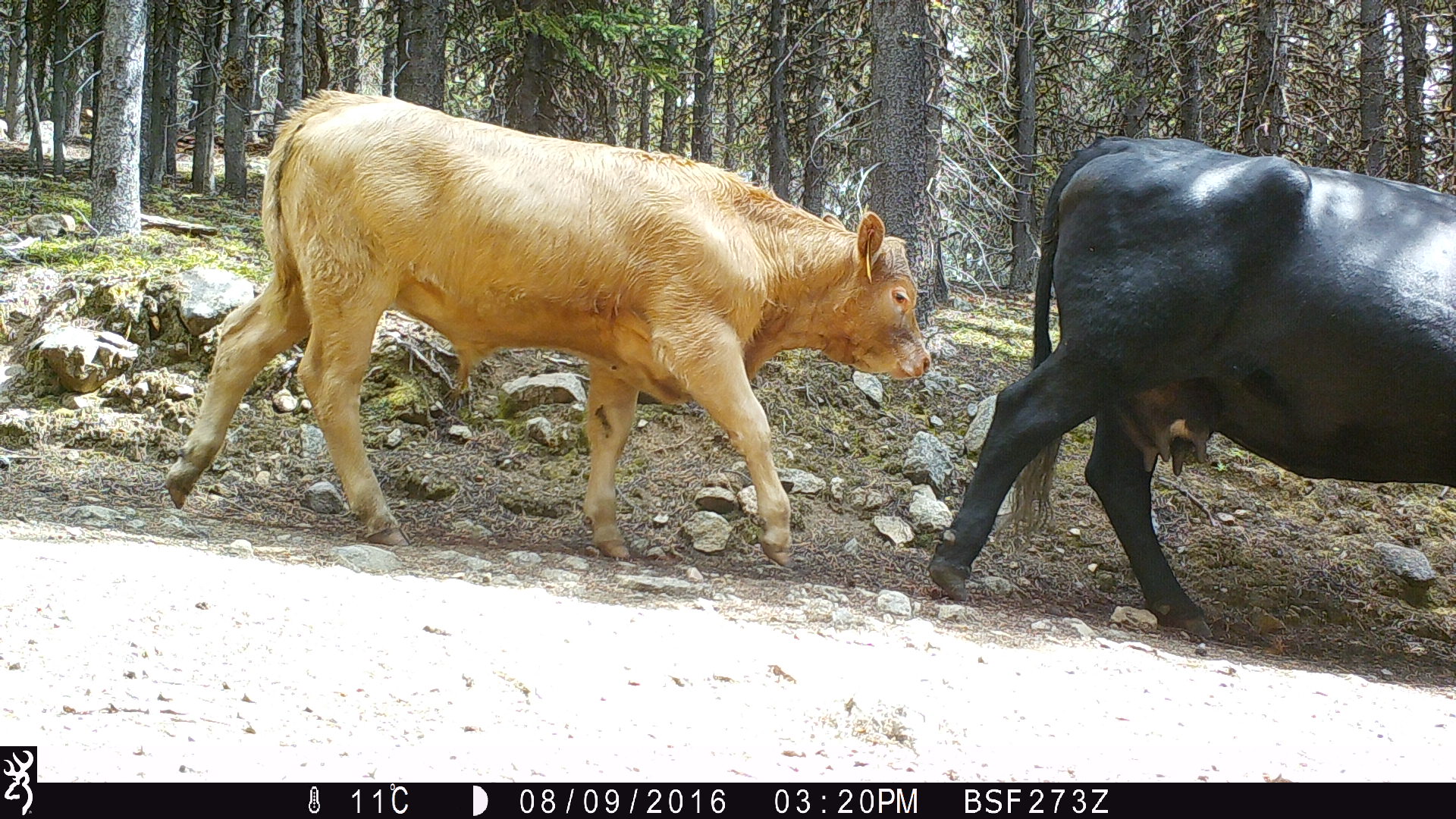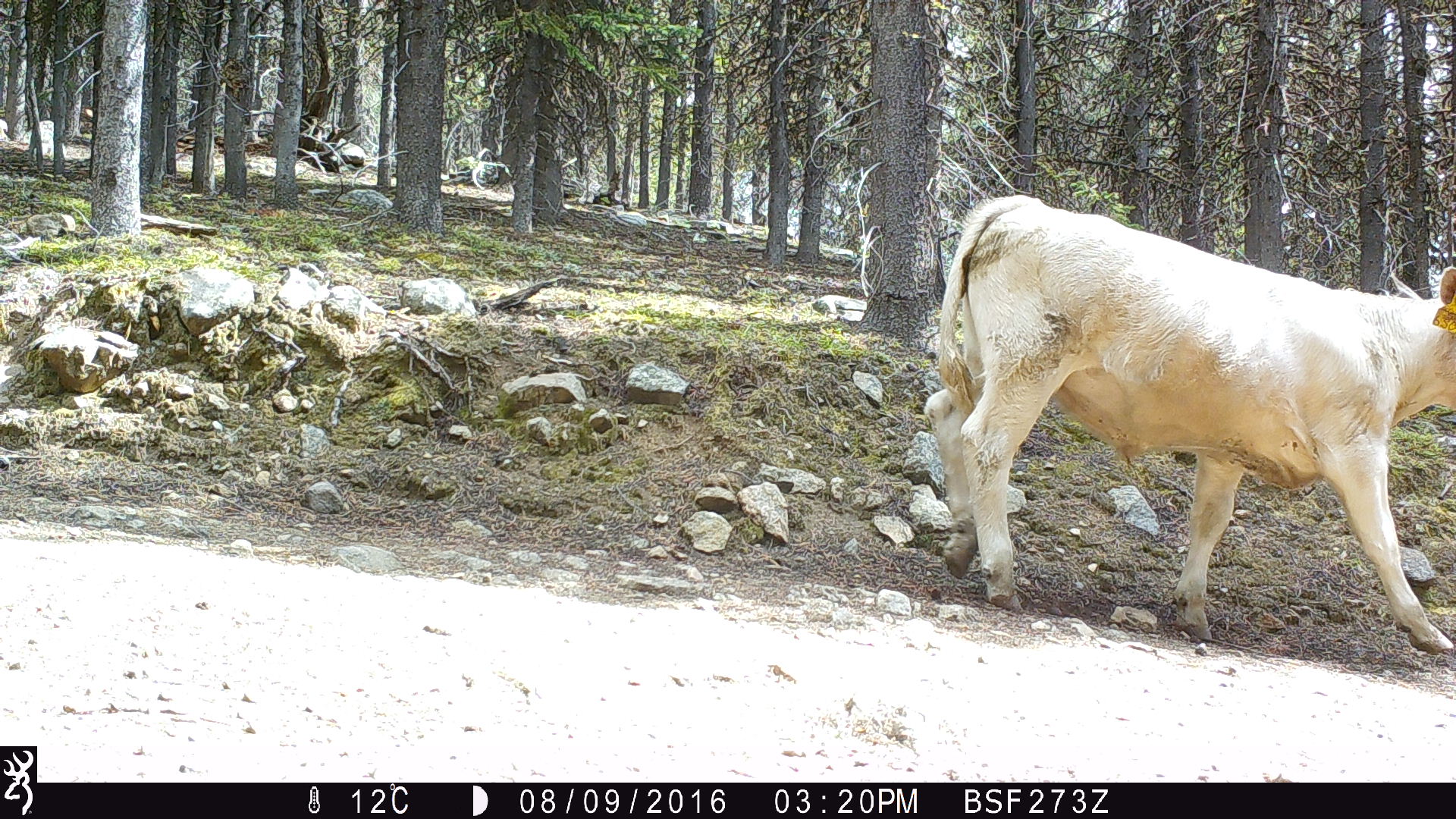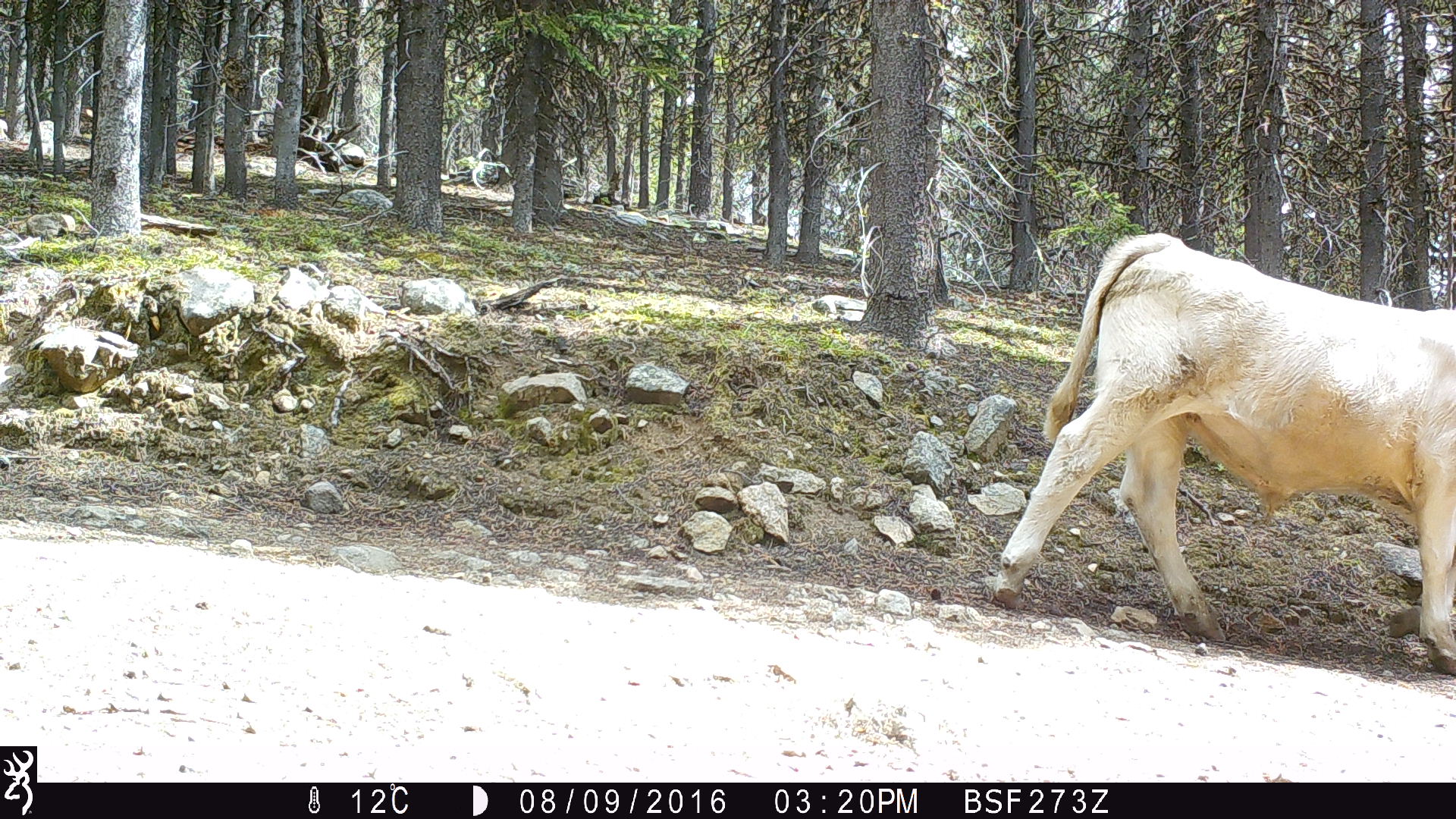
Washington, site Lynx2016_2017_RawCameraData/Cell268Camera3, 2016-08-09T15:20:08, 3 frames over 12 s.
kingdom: Animalia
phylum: Chordata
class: Mammalia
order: Artiodactyla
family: Bovidae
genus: Bos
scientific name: Bos taurus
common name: domestic cattle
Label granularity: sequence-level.